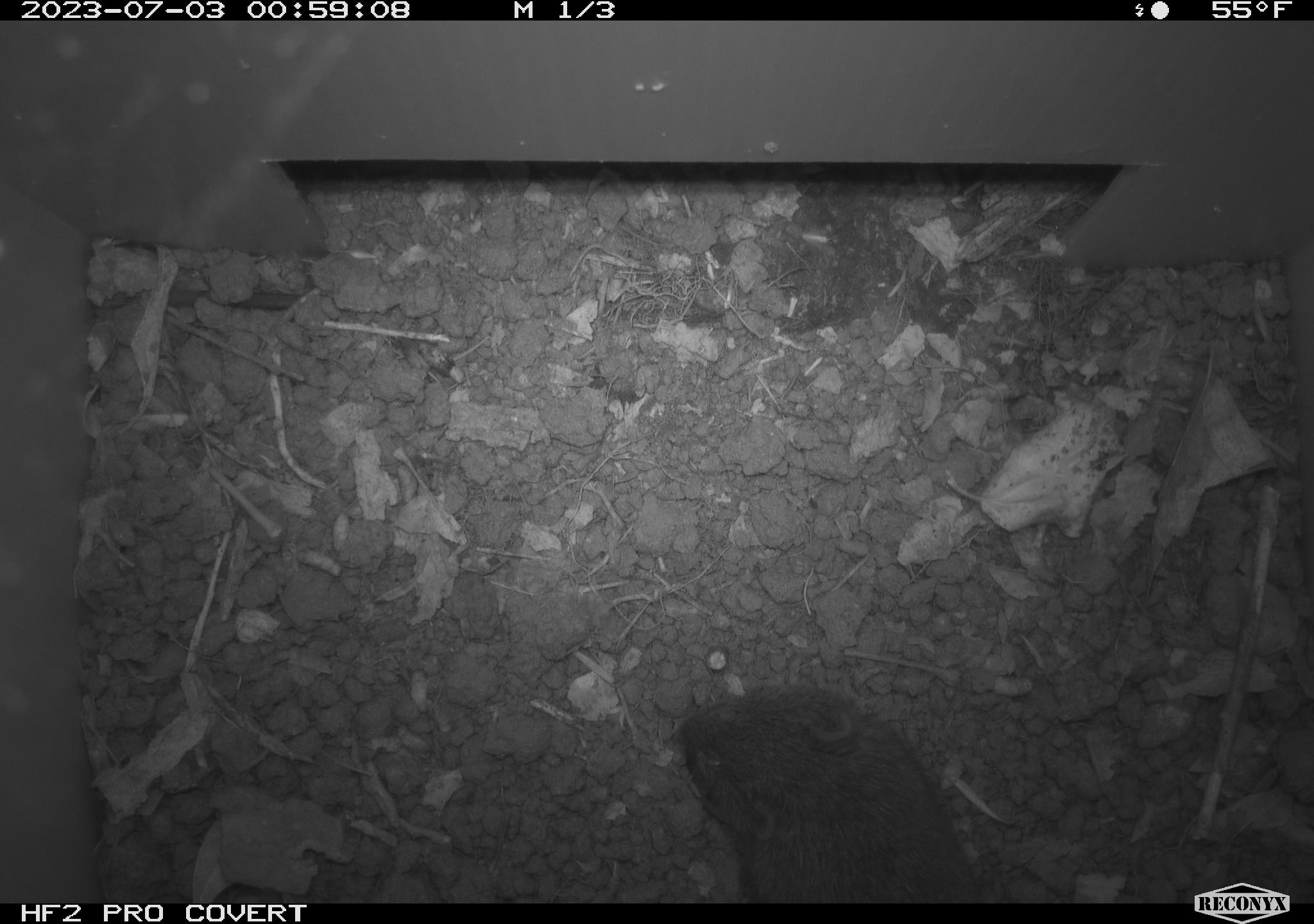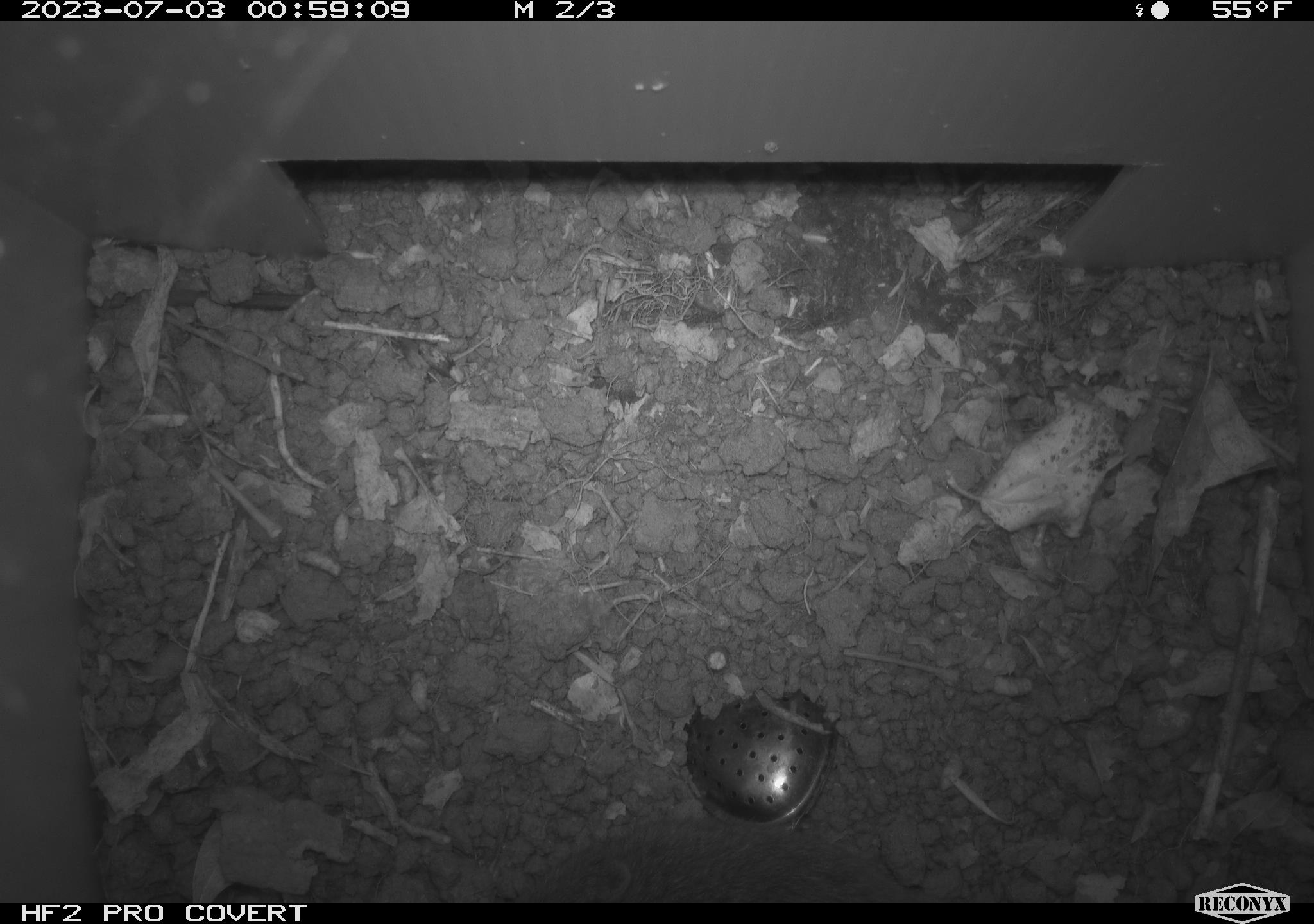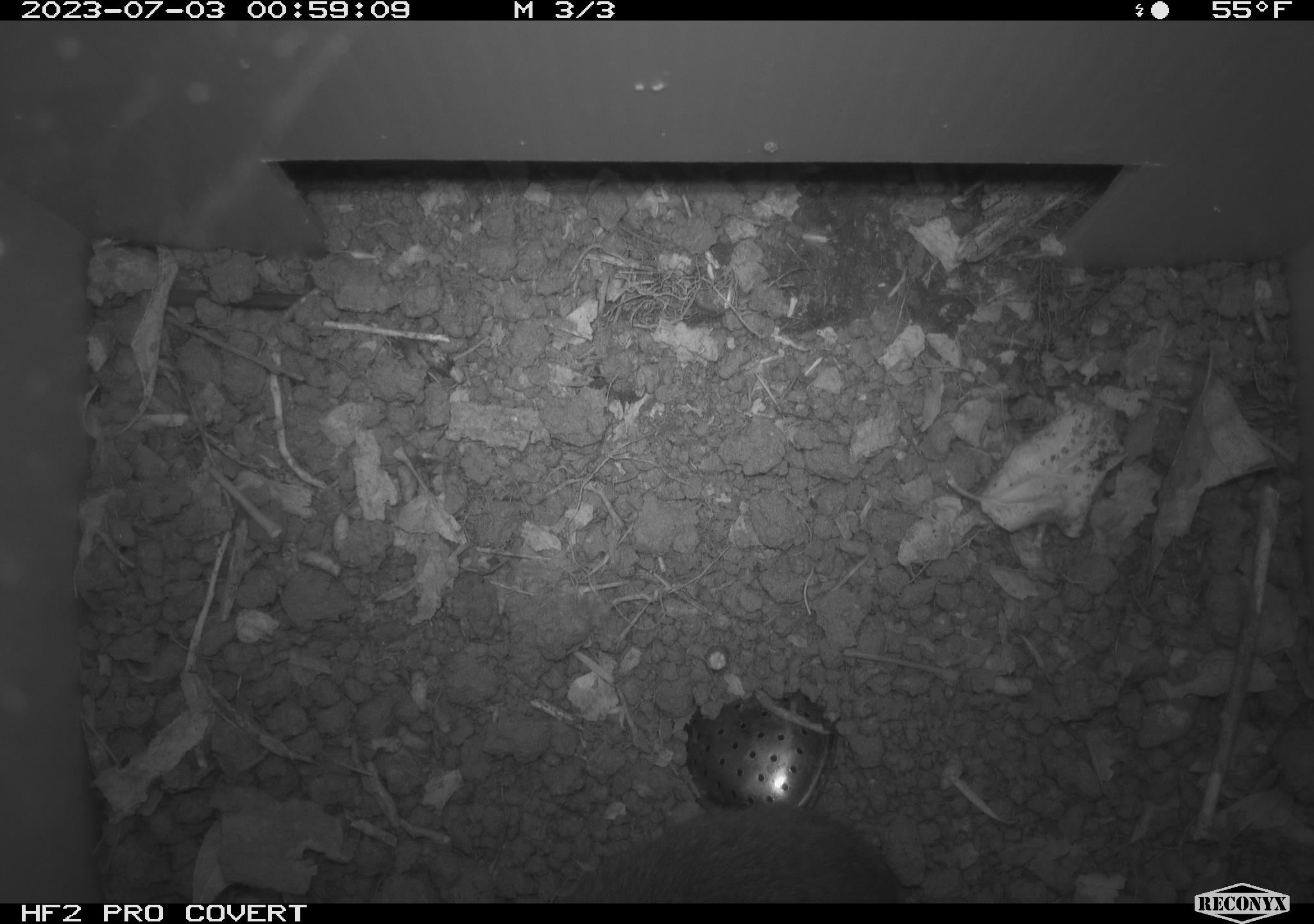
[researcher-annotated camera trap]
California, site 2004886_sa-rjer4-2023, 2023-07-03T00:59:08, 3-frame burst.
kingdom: Animalia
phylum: Chordata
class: Mammalia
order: Rodentia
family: Cricetidae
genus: Microtus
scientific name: Microtus californicus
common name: california vole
California vole (Microtus californicus).